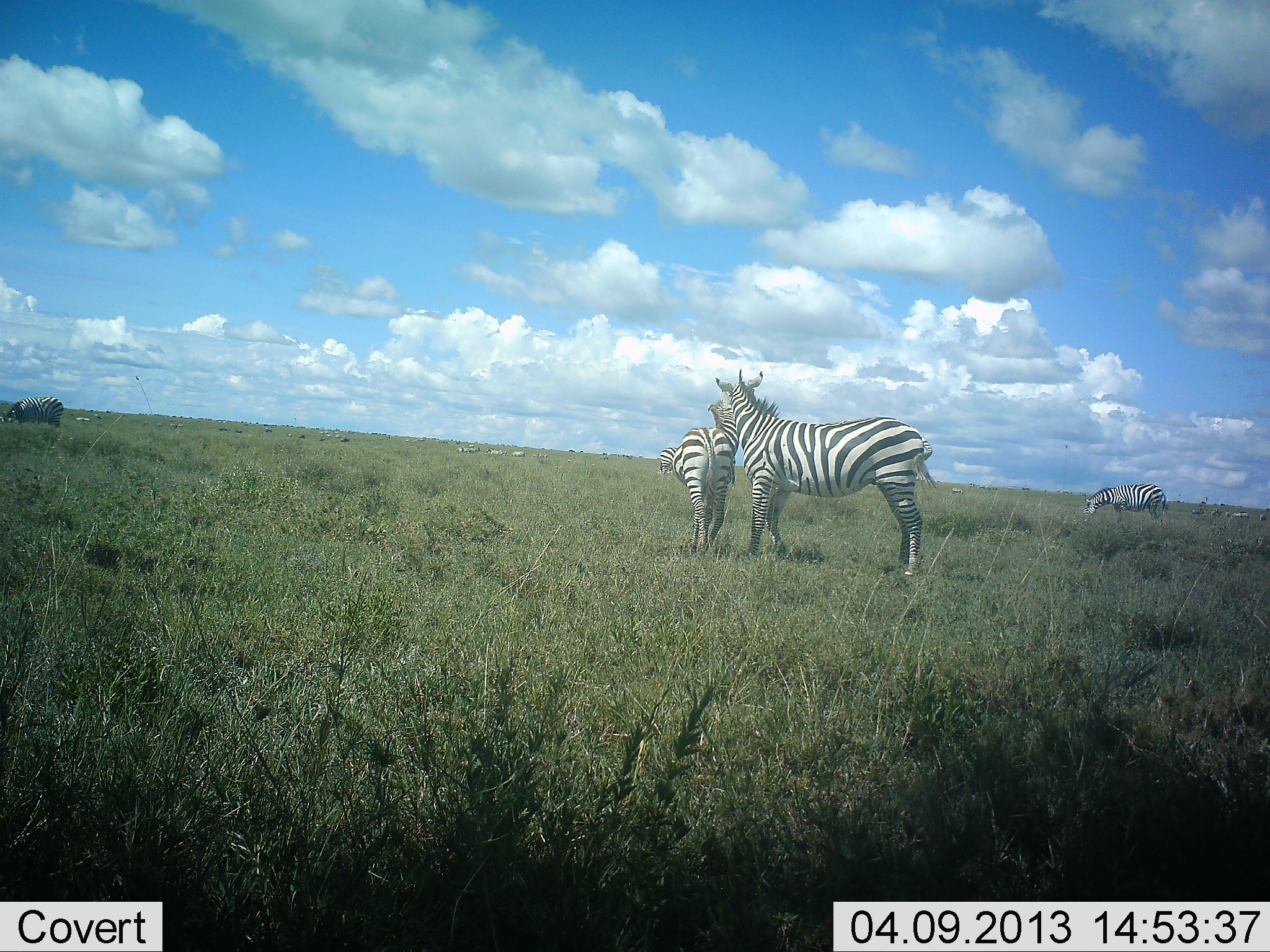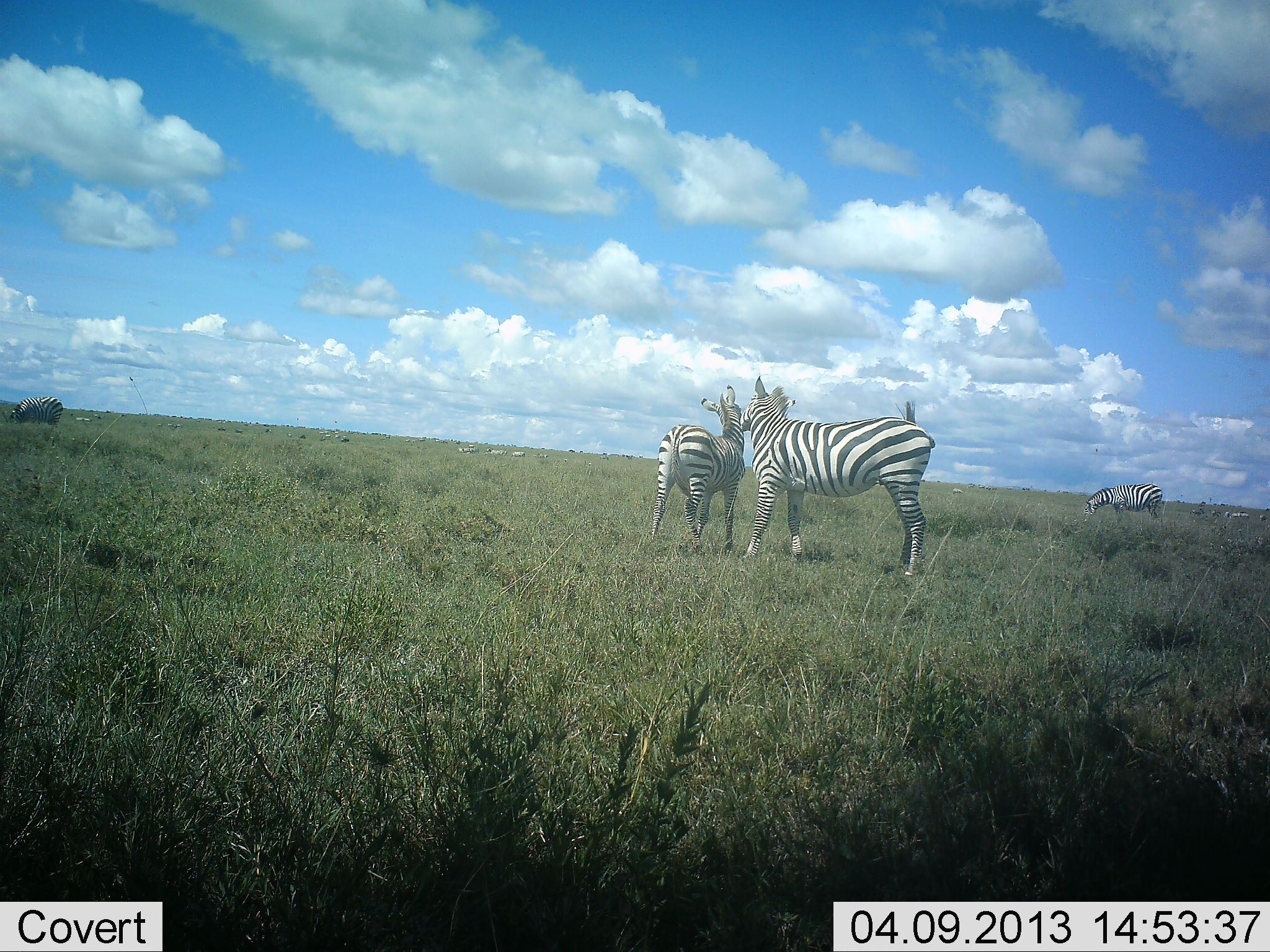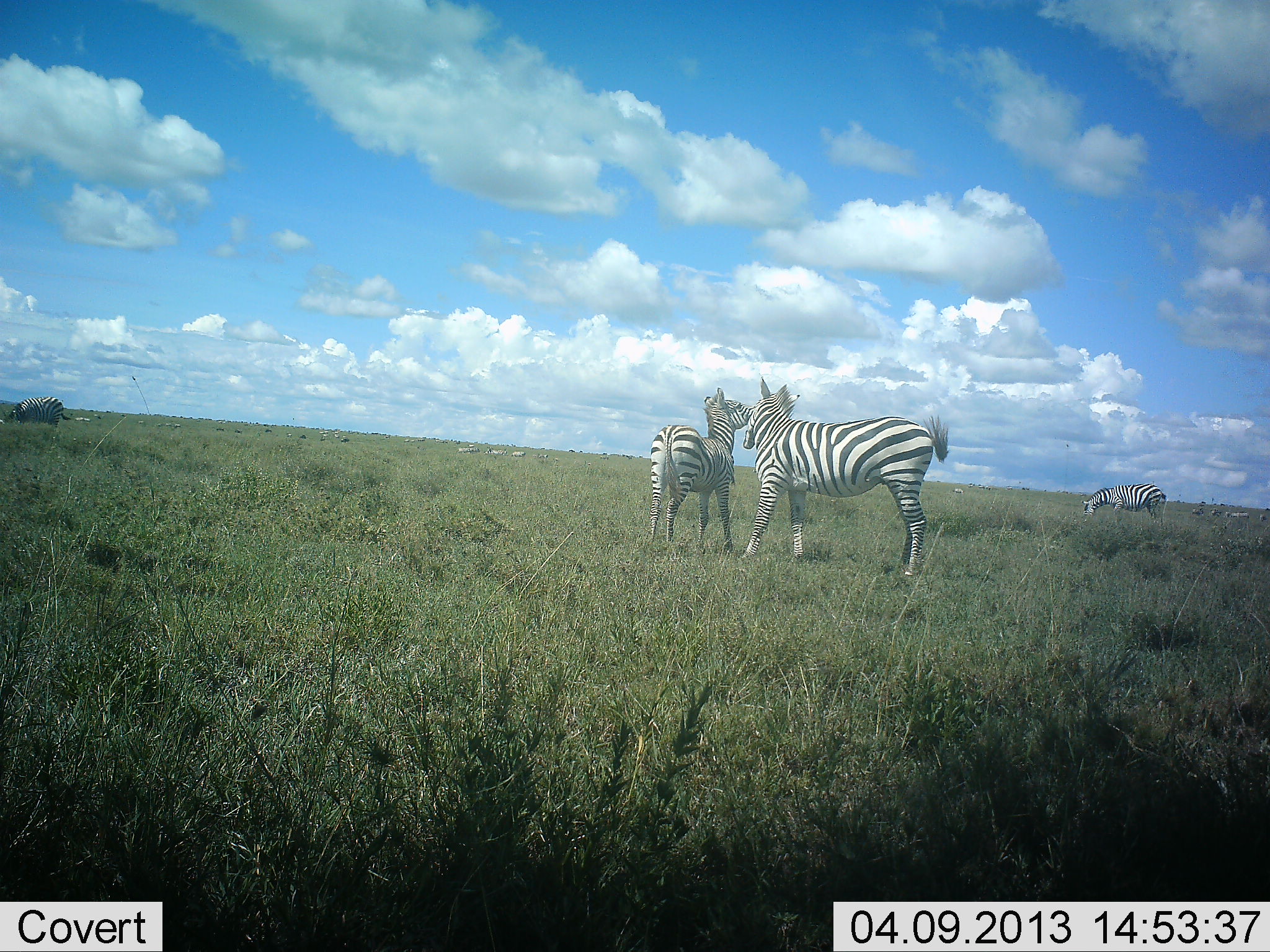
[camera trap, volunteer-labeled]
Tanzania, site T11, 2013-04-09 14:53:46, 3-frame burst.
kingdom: Animalia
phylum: Chordata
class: Mammalia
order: Perissodactyla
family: Equidae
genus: Equus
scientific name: Equus quagga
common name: plains zebra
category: zebra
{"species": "zebra (plains zebra) (Equus quagga)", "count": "4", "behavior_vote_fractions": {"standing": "59%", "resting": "0%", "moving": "5%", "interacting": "82%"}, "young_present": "14%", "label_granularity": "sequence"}